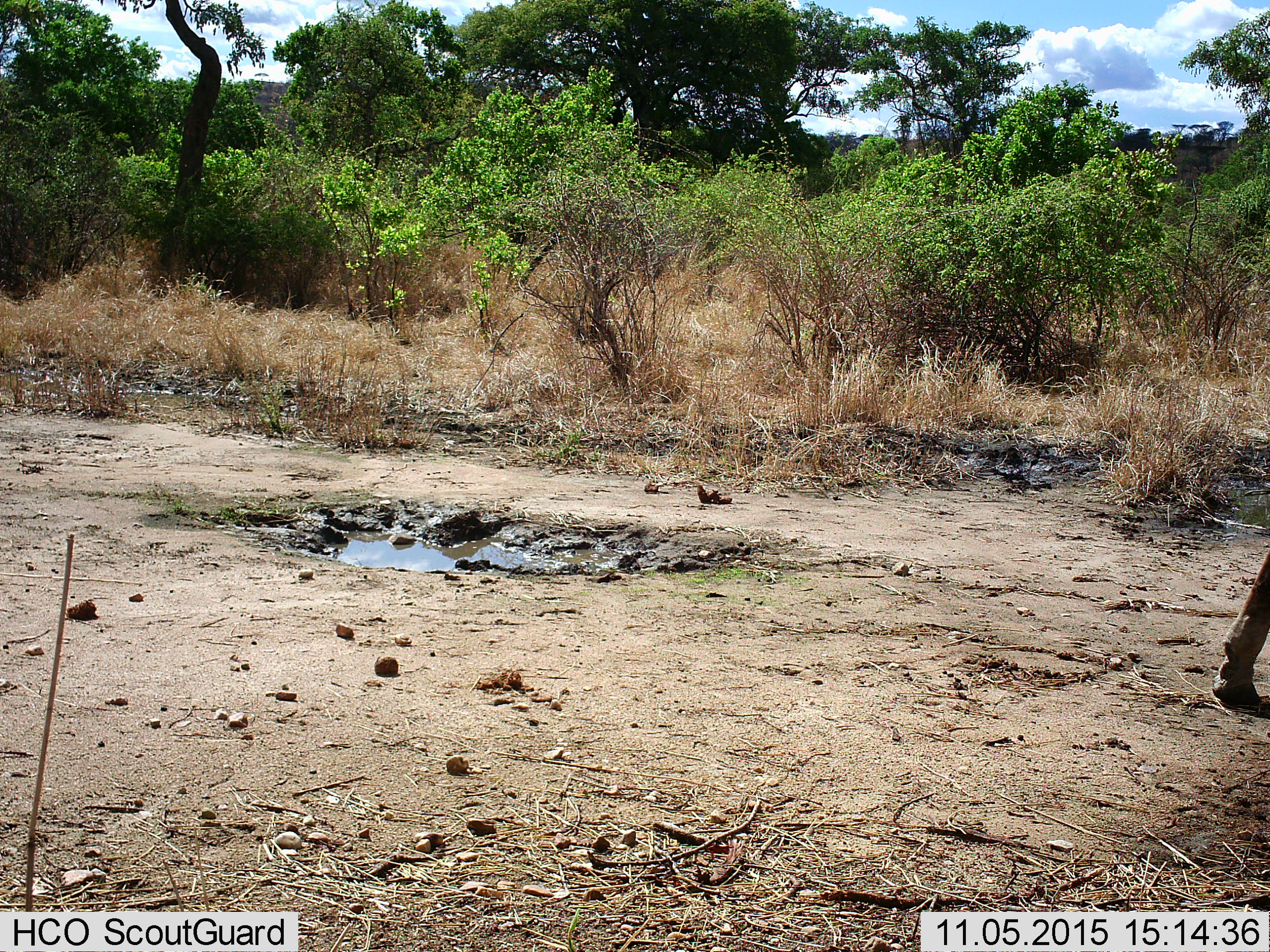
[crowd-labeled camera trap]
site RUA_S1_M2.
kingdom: Animalia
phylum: Chordata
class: Mammalia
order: Artiodactyla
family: Giraffidae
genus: Giraffa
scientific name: Giraffa camelopardalis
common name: giraffe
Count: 1.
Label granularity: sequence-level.